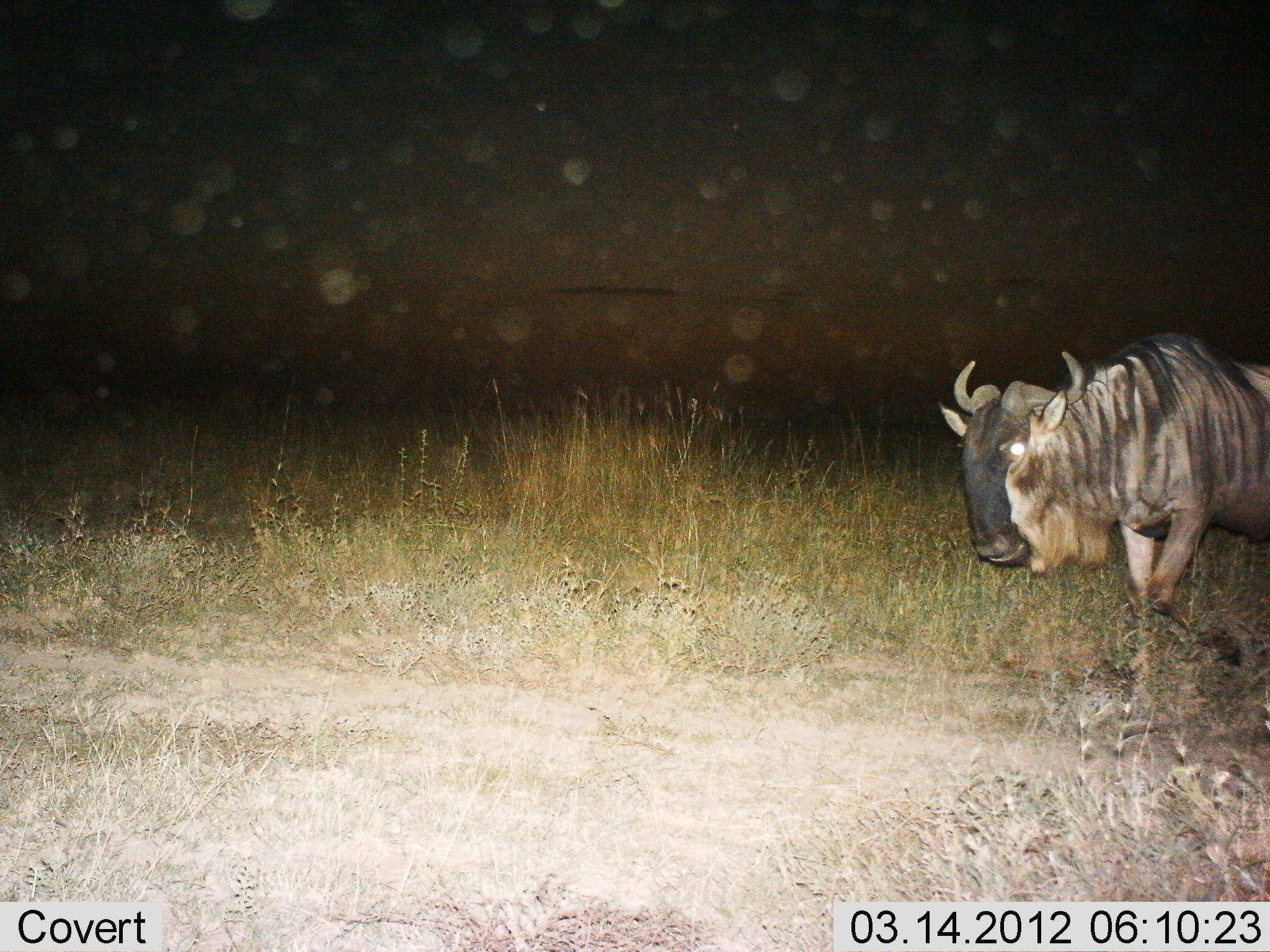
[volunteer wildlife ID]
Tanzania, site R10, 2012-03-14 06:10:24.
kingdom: Animalia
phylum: Chordata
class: Mammalia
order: Artiodactyla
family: Bovidae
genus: Connochaetes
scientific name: Connochaetes taurinus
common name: blue wildebeest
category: wildebeest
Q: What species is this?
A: Wildebeest (blue wildebeest) (Connochaetes taurinus).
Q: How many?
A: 1.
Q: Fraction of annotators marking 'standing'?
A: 18%.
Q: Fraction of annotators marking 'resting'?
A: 0%.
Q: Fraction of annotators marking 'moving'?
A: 82%.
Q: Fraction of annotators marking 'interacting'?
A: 0%.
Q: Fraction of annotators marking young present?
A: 0%.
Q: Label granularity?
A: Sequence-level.